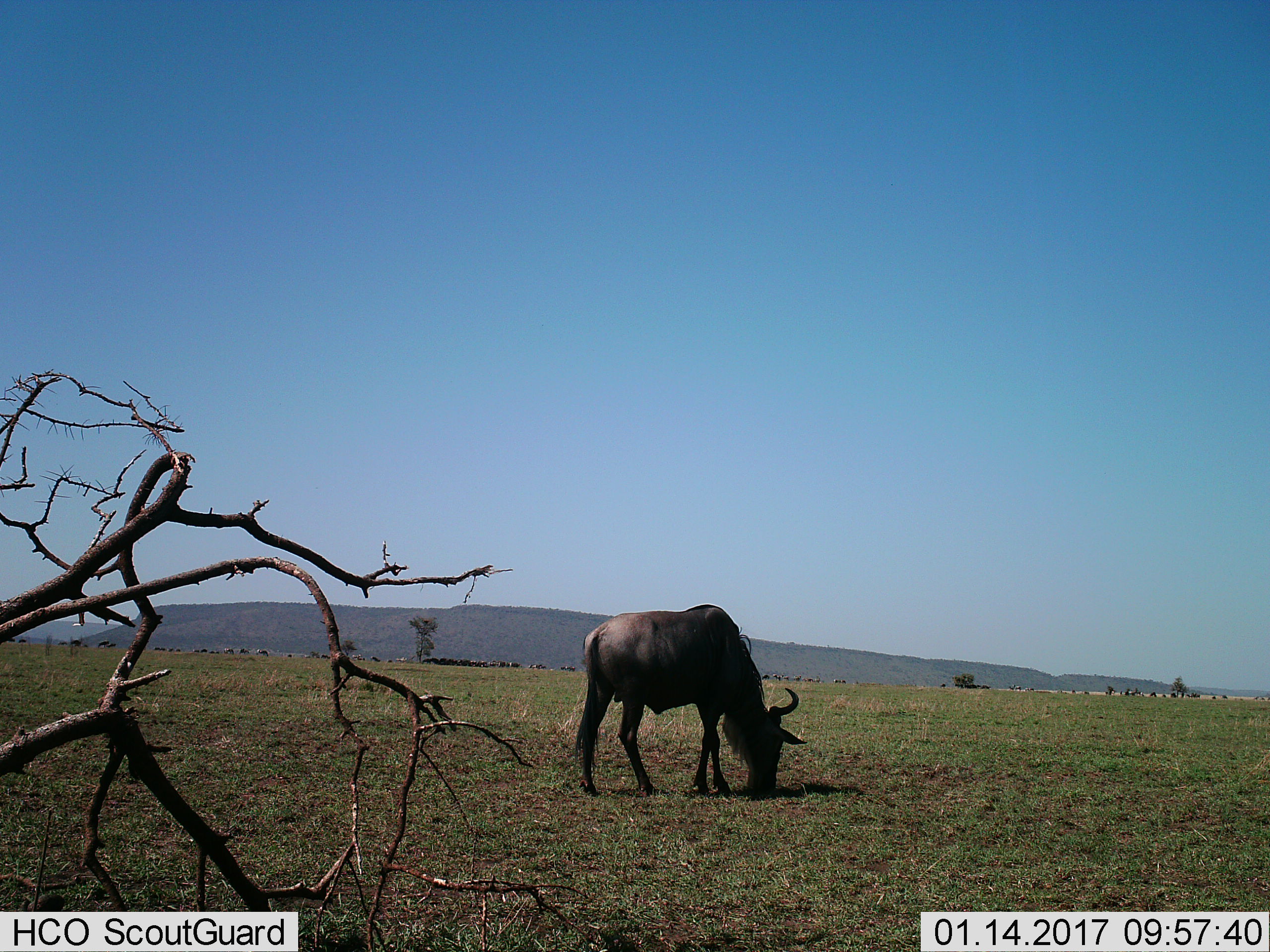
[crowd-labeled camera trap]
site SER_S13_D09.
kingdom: Animalia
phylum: Chordata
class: Mammalia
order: Artiodactyla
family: Bovidae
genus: Connochaetes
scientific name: Connochaetes taurinus taurinus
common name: blue wildebeest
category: wildebeestblue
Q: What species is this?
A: Wildebeestblue (blue wildebeest) (Connochaetes taurinus taurinus).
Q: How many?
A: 1.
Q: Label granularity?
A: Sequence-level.